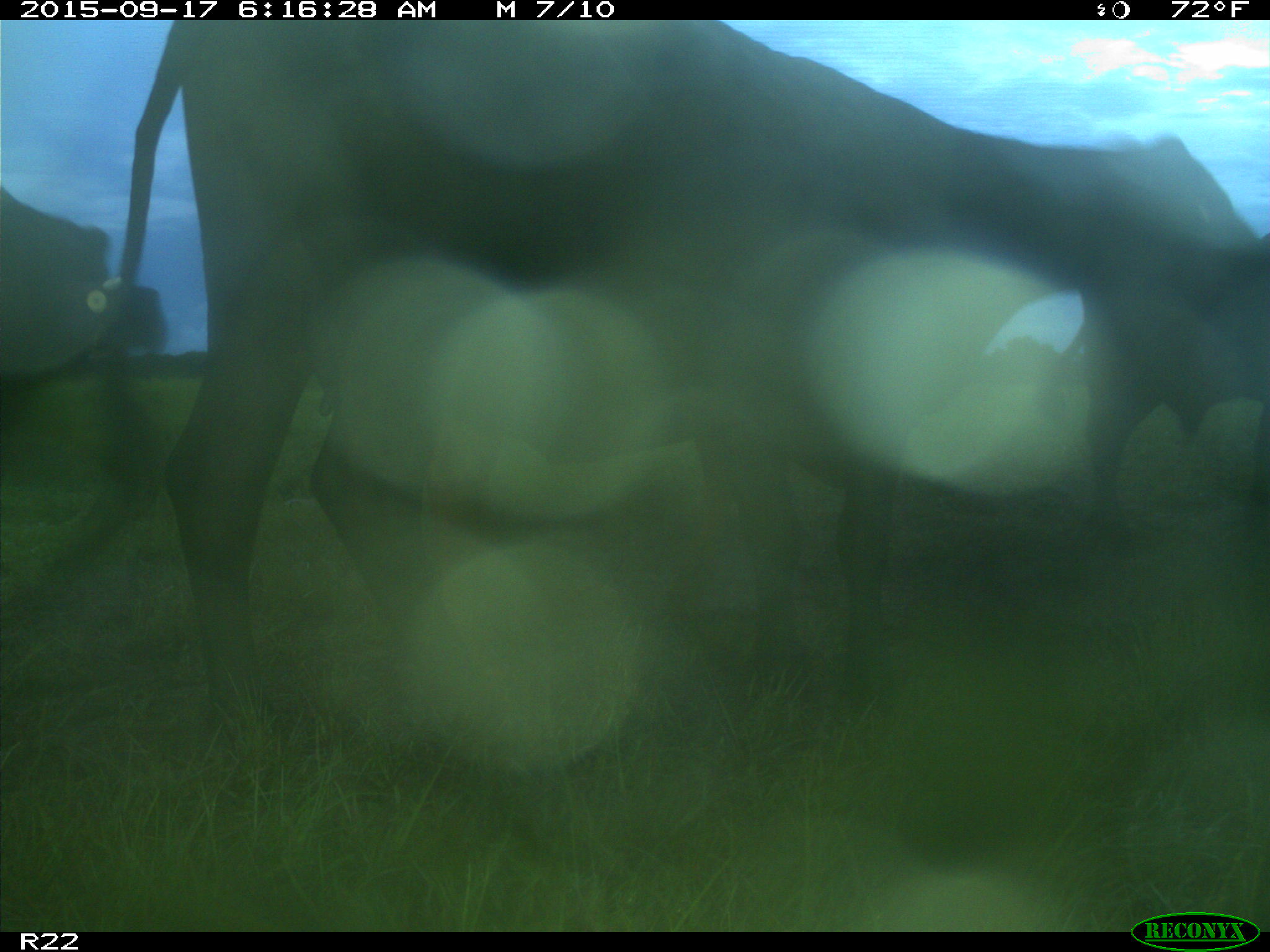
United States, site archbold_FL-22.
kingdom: Animalia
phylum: Chordata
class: Mammalia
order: Artiodactyla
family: Bovidae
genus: Bos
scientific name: Bos taurus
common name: domestic cow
Bos taurus (domestic cow).